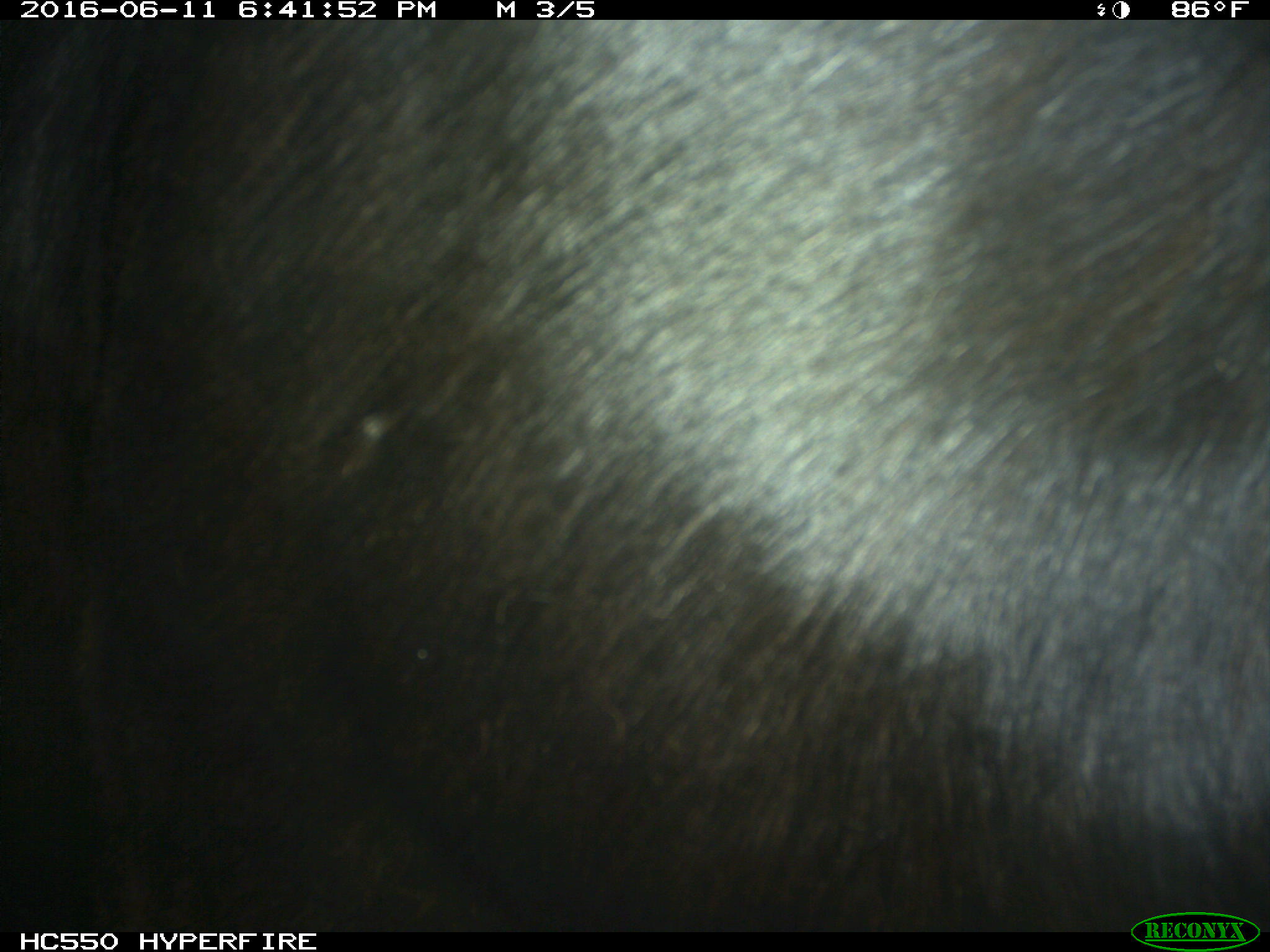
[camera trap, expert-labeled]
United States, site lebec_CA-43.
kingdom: Animalia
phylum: Chordata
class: Mammalia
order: Artiodactyla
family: Bovidae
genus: Bos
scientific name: Bos taurus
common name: domestic cow